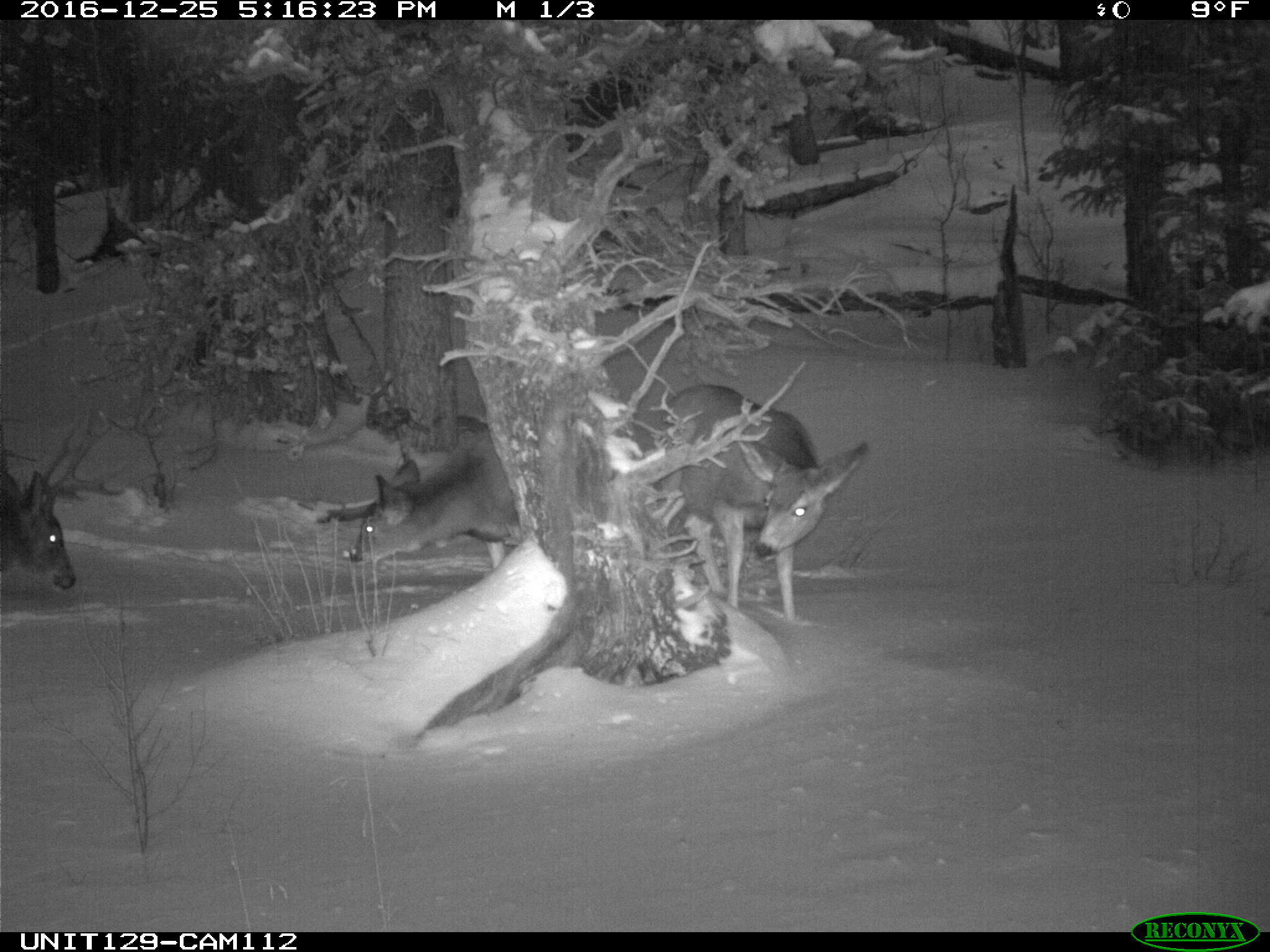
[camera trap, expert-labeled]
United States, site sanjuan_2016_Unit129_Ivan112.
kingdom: Animalia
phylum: Chordata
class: Mammalia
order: Artiodactyla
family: Cervidae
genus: Odocoileus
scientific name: Odocoileus hemionus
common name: mule deer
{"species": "Odocoileus hemionus (mule deer)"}